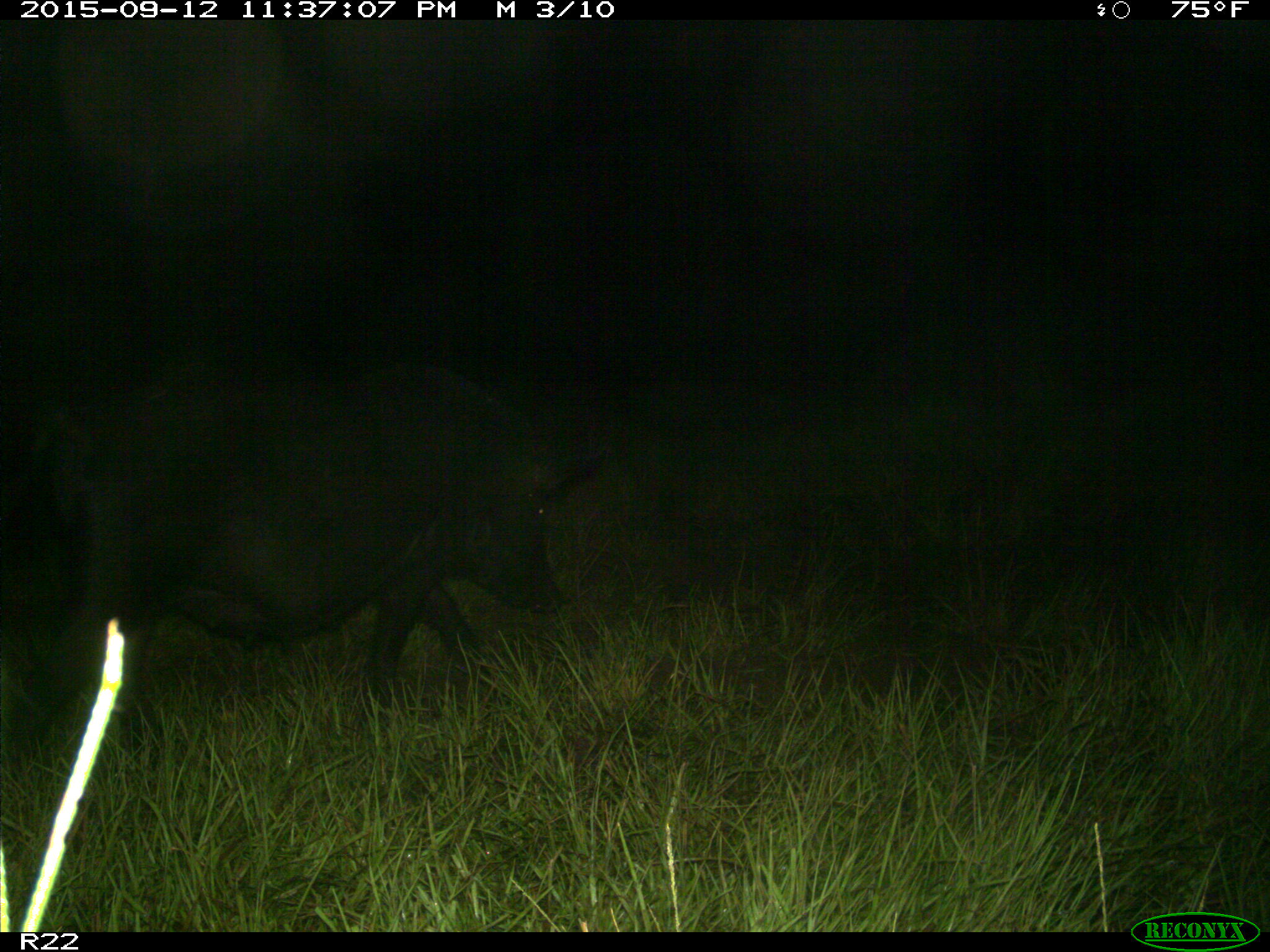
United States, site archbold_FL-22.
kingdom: Animalia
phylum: Chordata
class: Mammalia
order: Artiodactyla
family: Suidae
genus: Sus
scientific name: Sus scrofa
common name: wild boar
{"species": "Sus scrofa (wild boar)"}